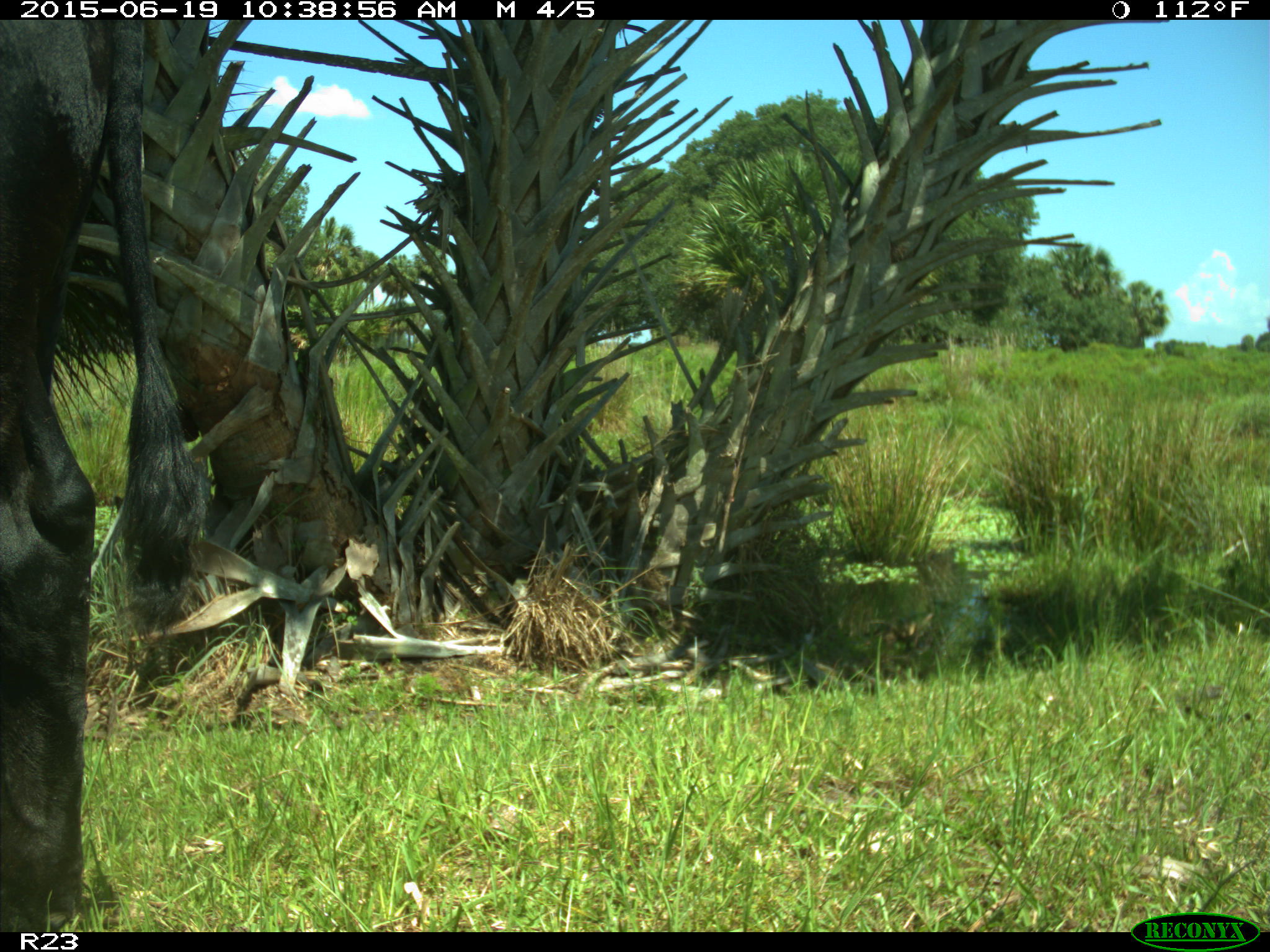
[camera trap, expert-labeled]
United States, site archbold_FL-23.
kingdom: Animalia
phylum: Chordata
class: Mammalia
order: Artiodactyla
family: Bovidae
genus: Bos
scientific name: Bos taurus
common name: domestic cow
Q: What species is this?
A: Bos taurus (domestic cow).